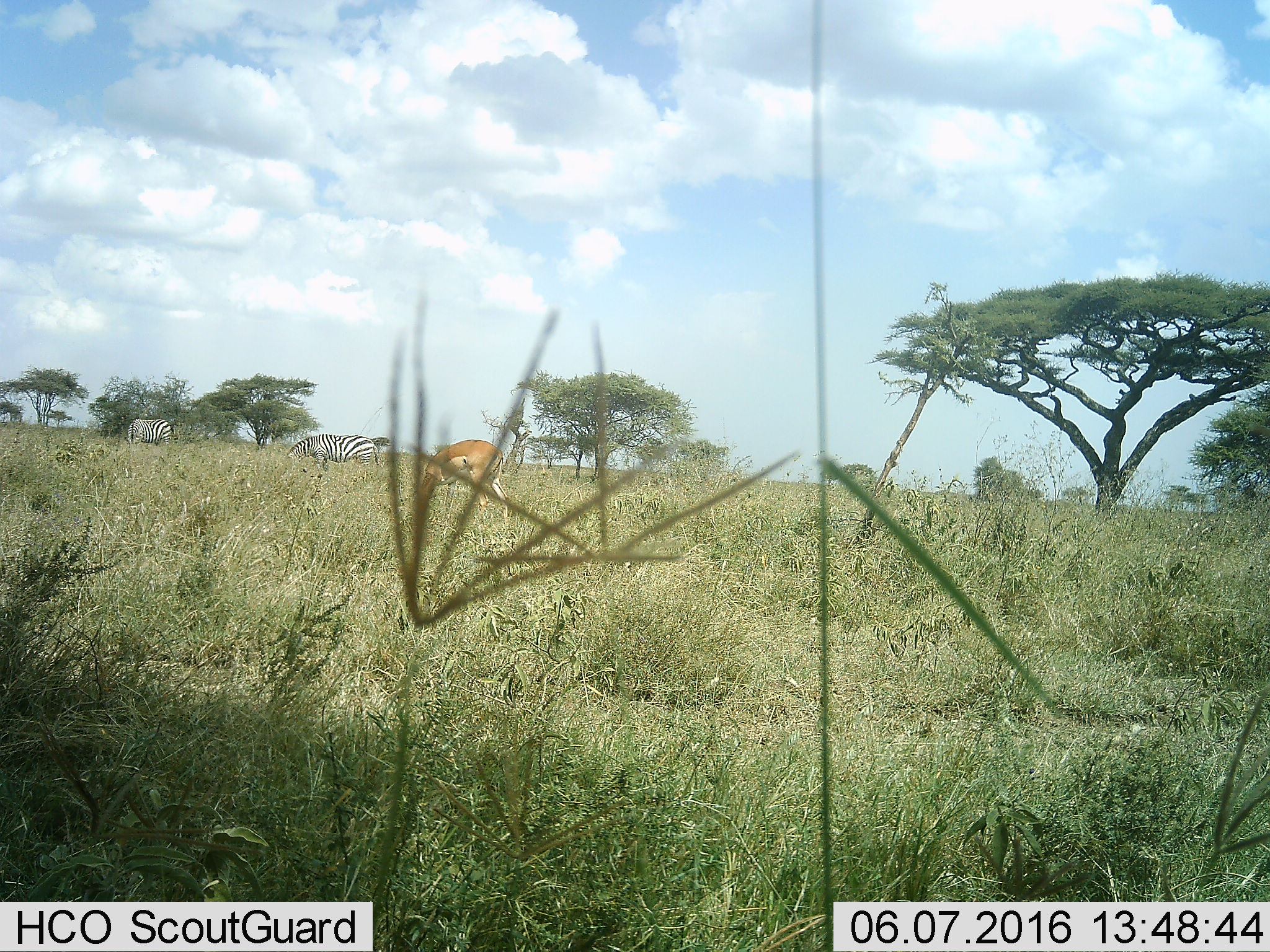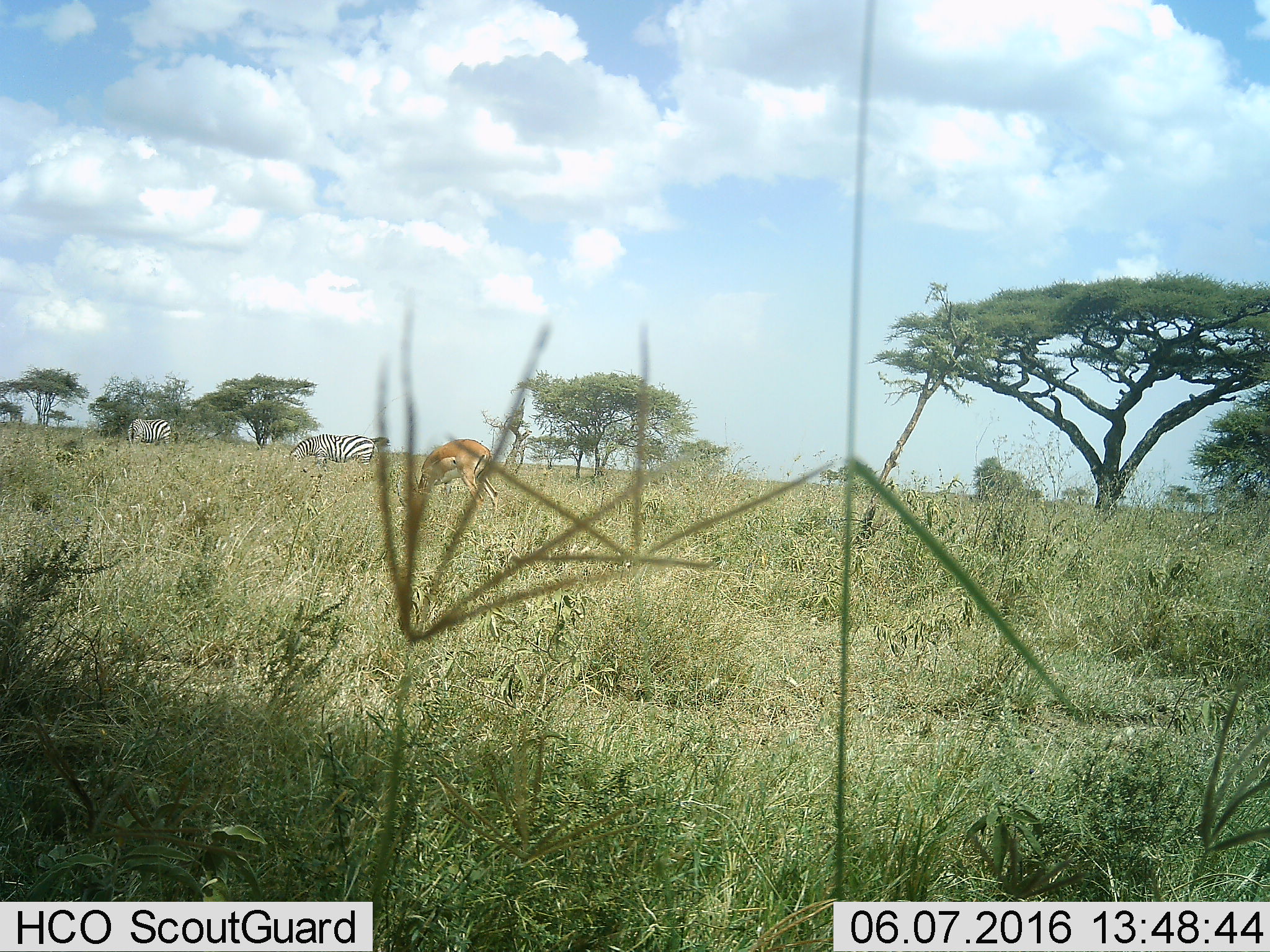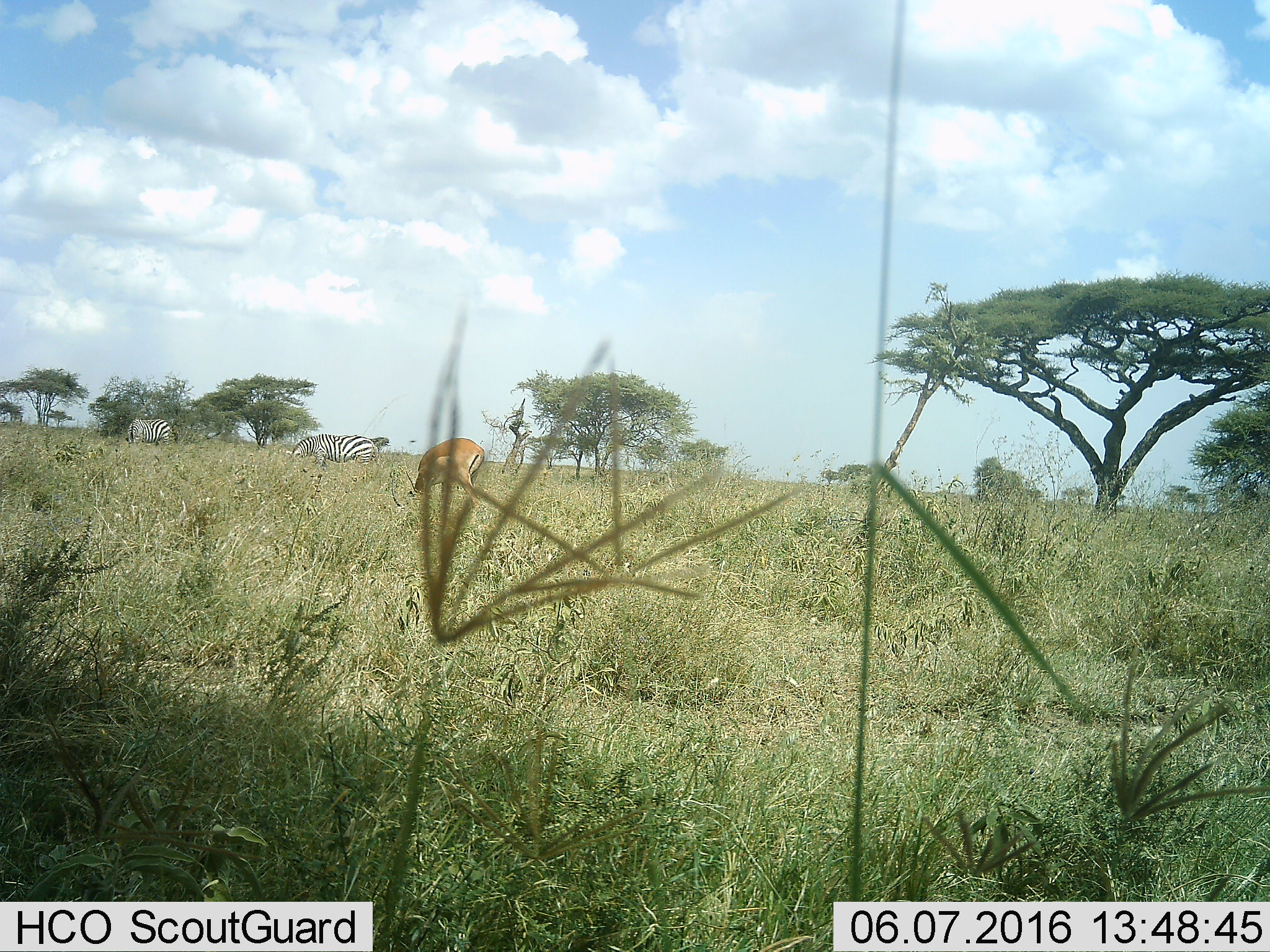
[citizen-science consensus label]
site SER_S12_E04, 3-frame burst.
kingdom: Animalia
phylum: Chordata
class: Mammalia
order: Artiodactyla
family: Bovidae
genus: Aepyceros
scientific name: Aepyceros melampus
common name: impala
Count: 1.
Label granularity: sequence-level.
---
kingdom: Animalia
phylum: Chordata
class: Mammalia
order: Perissodactyla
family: Equidae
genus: Equus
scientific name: Equus quagga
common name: plains zebra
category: zebraplains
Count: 2.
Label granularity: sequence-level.